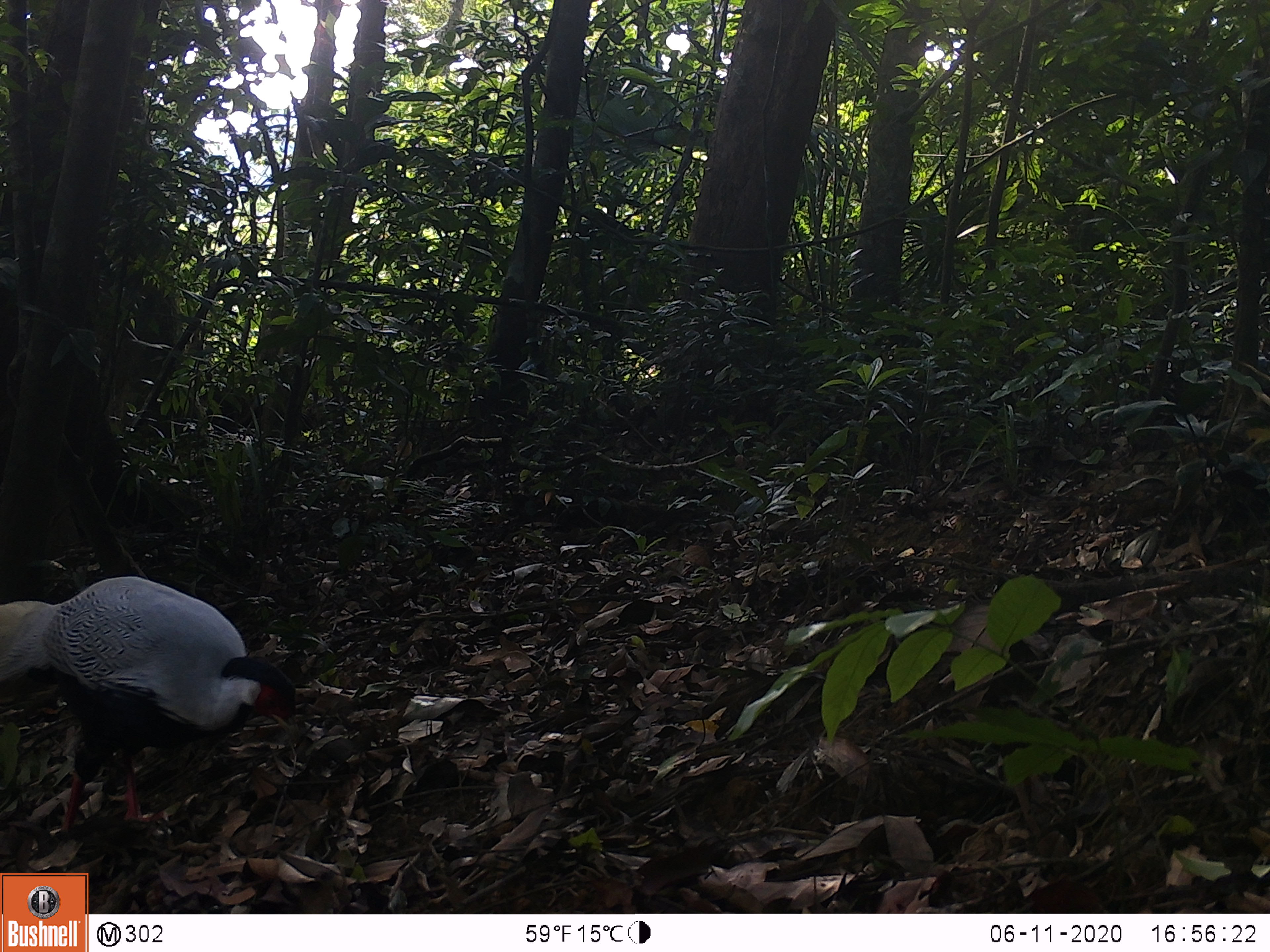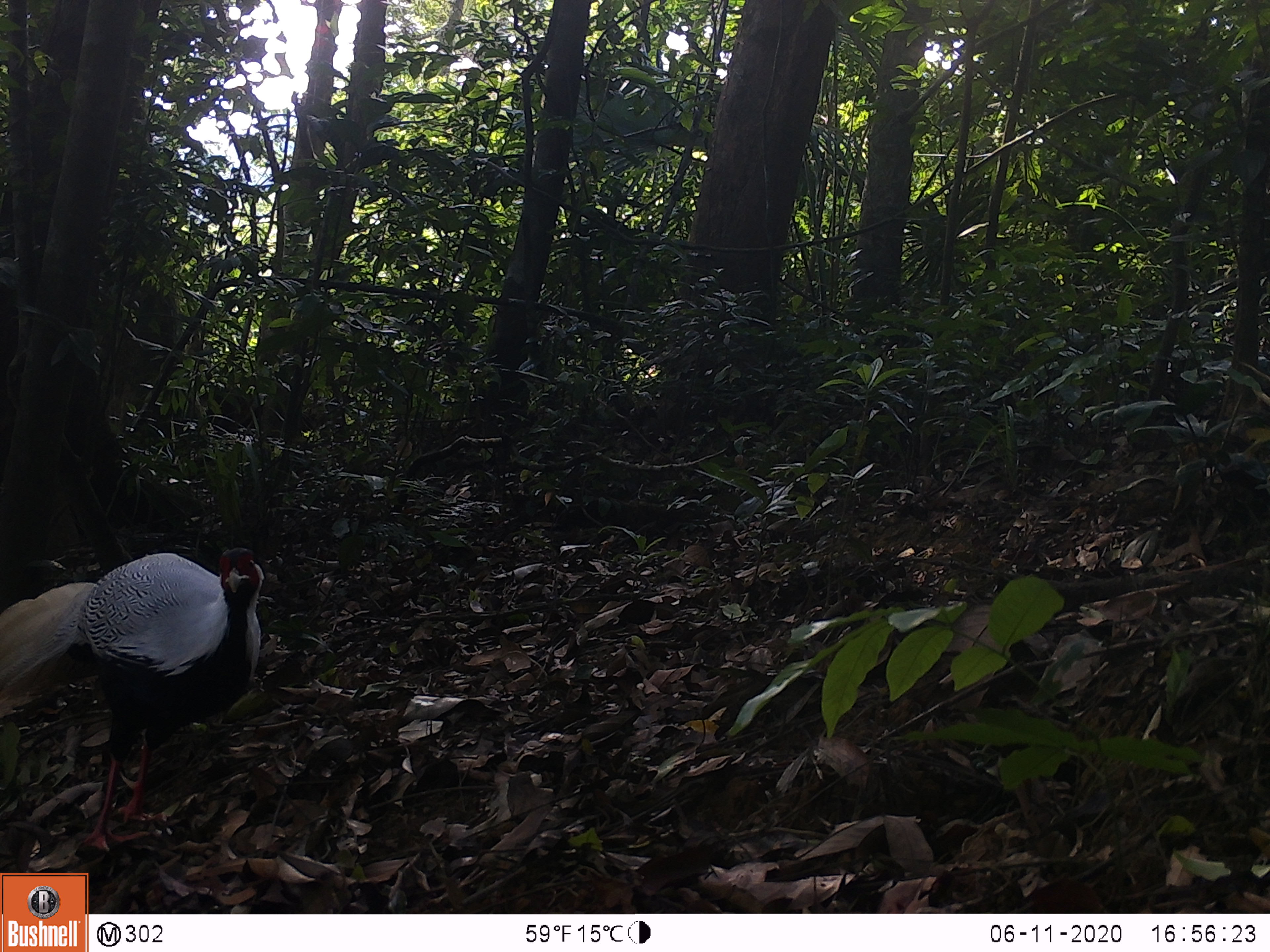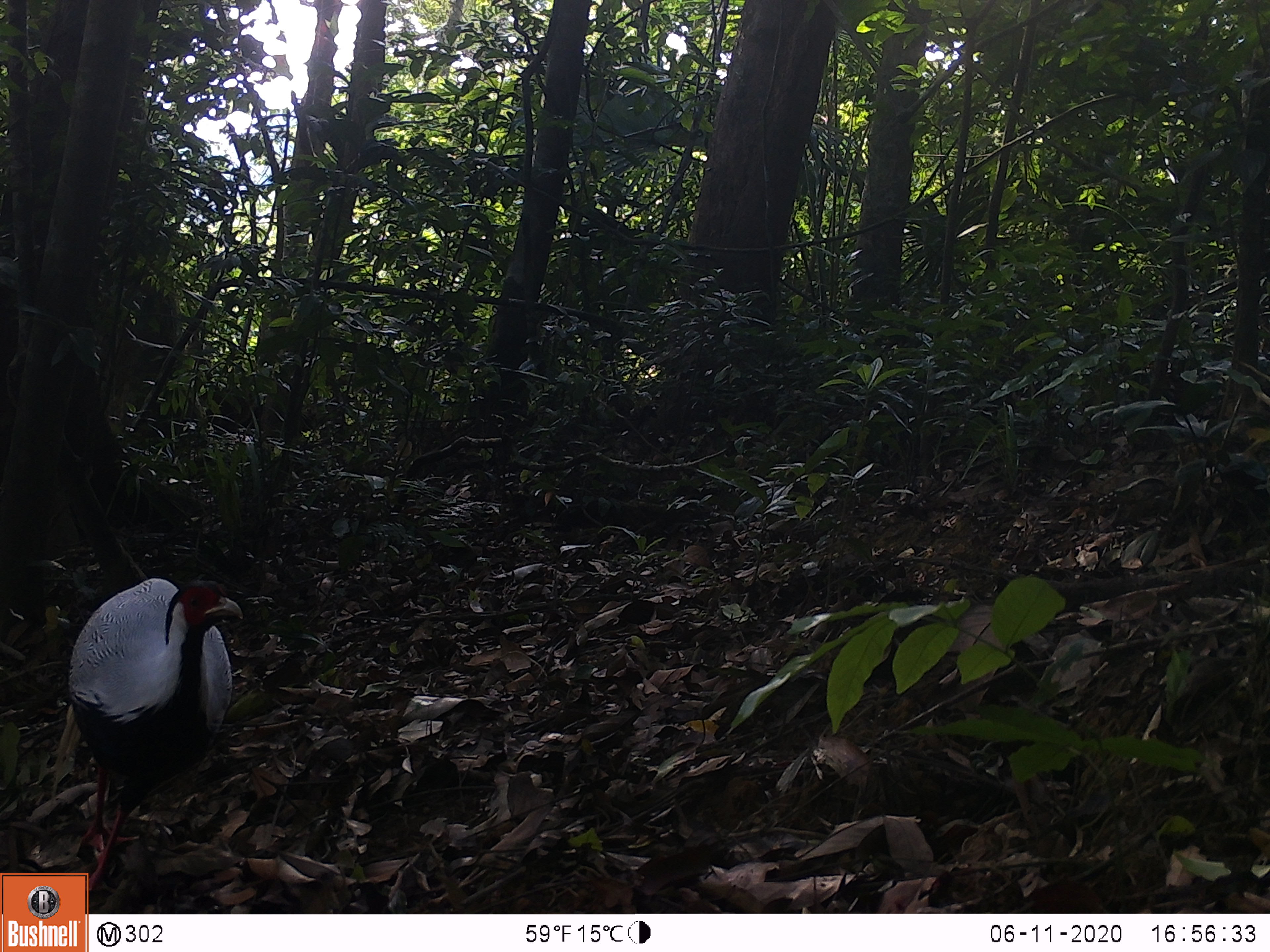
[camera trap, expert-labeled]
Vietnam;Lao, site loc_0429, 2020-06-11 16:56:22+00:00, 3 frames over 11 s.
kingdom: Animalia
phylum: Chordata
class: Aves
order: Galliformes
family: Phasianidae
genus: Lophura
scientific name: Lophura nycthemera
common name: silver pheasant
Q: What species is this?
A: Silver pheasant (Lophura nycthemera).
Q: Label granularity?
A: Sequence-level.